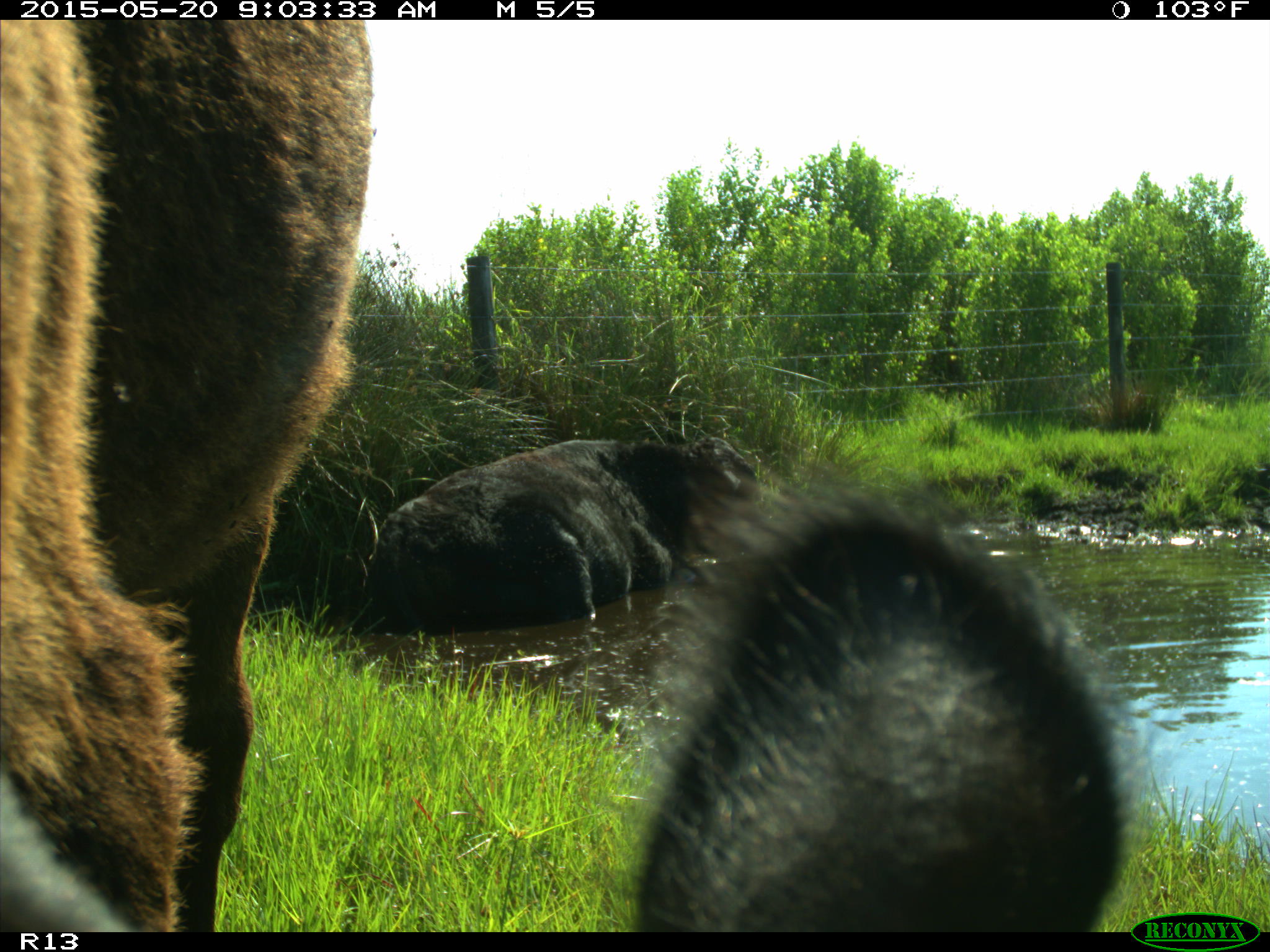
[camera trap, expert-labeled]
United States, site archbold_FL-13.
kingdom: Animalia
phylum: Chordata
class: Mammalia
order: Artiodactyla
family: Bovidae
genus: Bos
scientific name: Bos taurus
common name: domestic cow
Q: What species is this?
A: Bos taurus (domestic cow).